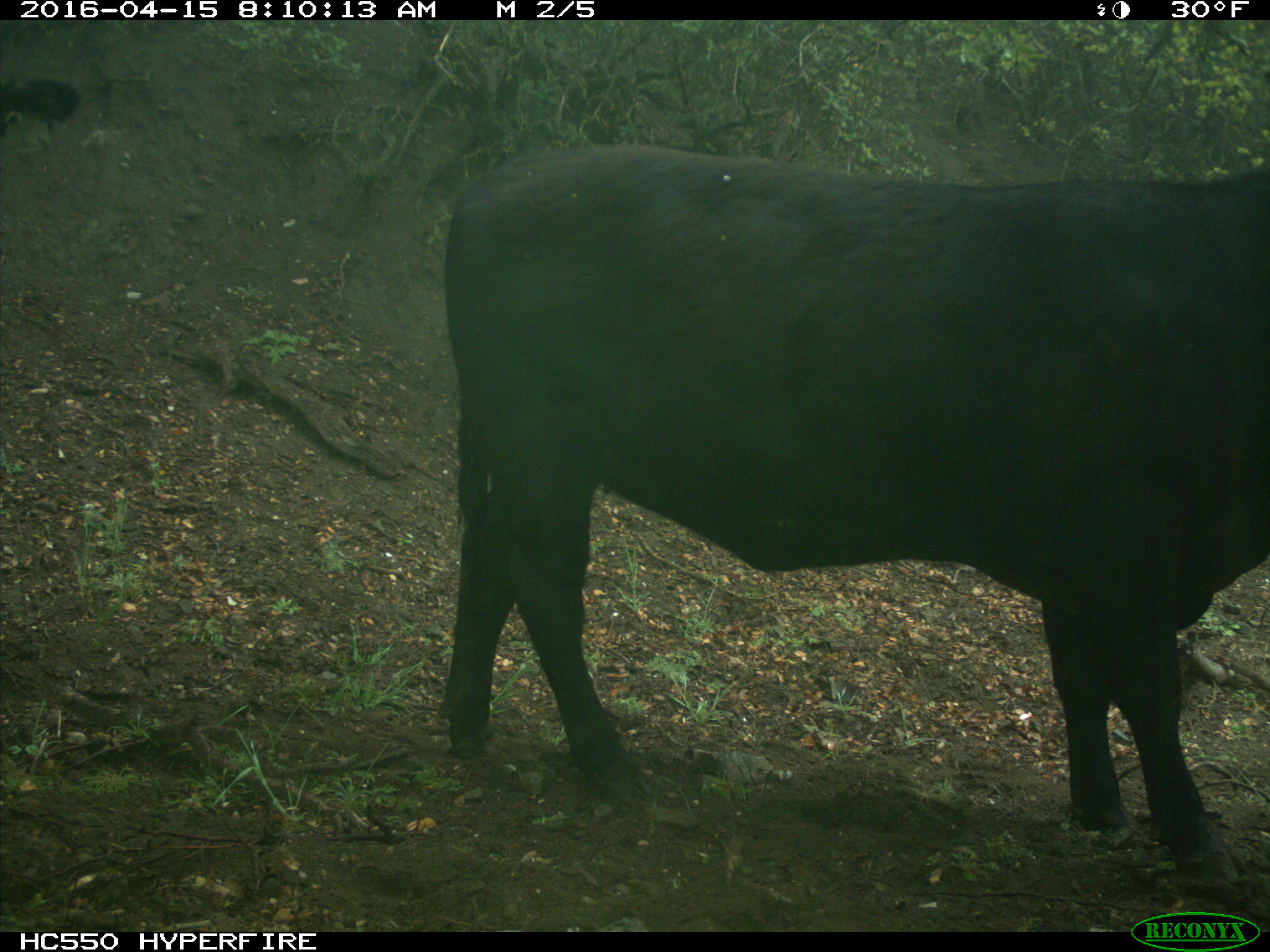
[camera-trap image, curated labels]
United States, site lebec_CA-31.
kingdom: Animalia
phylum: Chordata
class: Mammalia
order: Artiodactyla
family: Bovidae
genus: Bos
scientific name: Bos taurus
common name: domestic cow